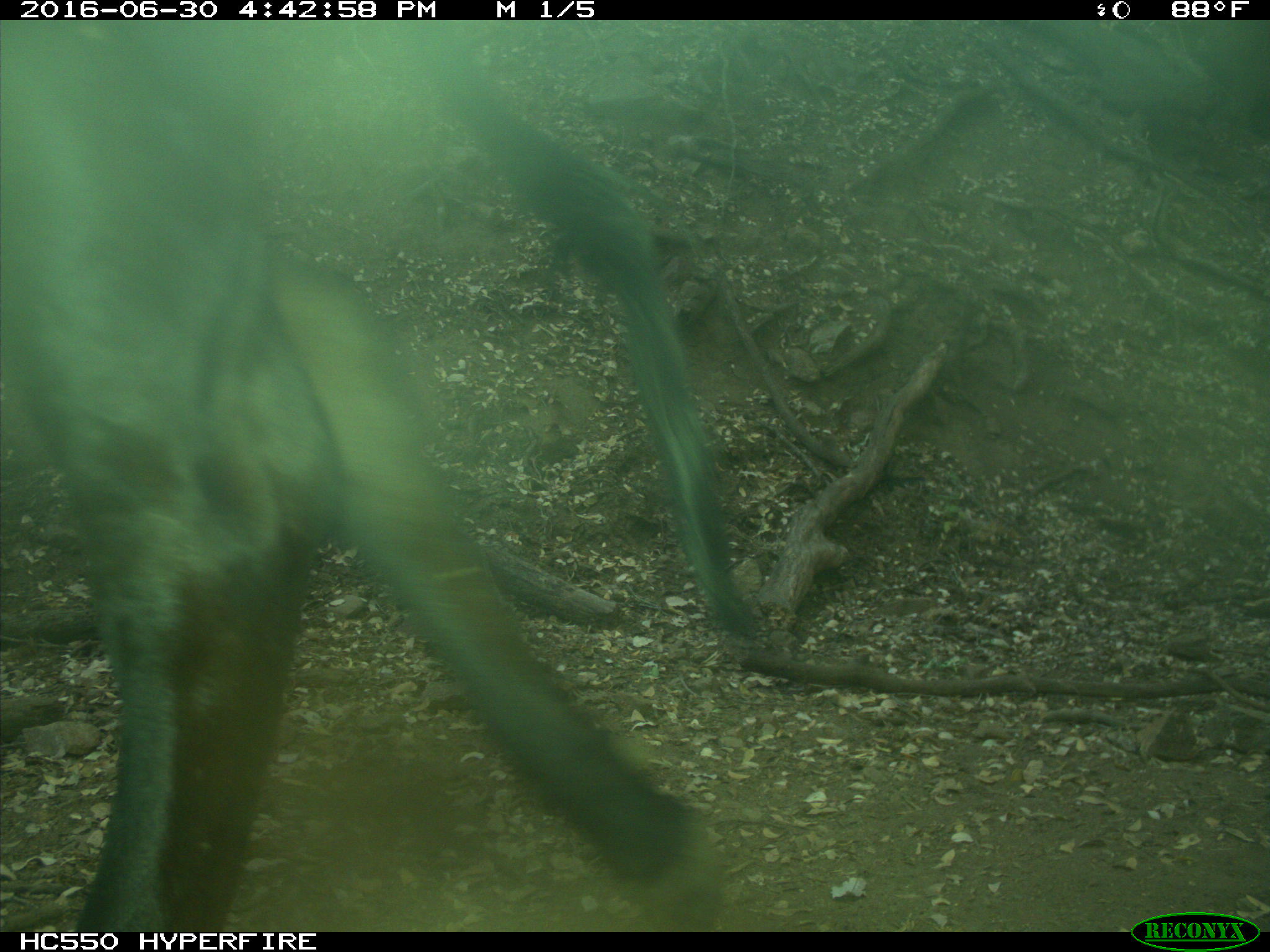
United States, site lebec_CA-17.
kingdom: Animalia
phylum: Chordata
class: Mammalia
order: Artiodactyla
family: Bovidae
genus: Bos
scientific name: Bos taurus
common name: domestic cow